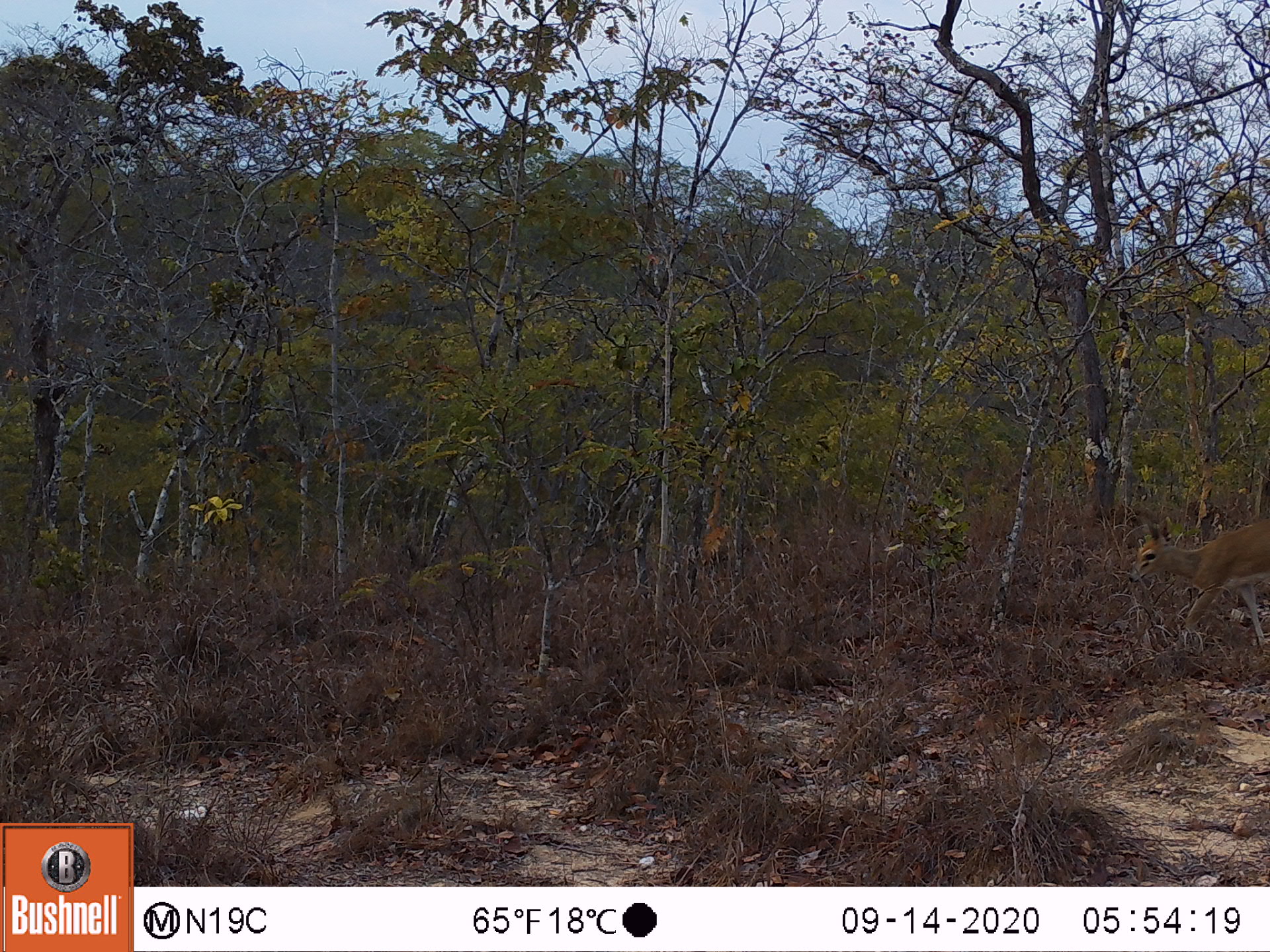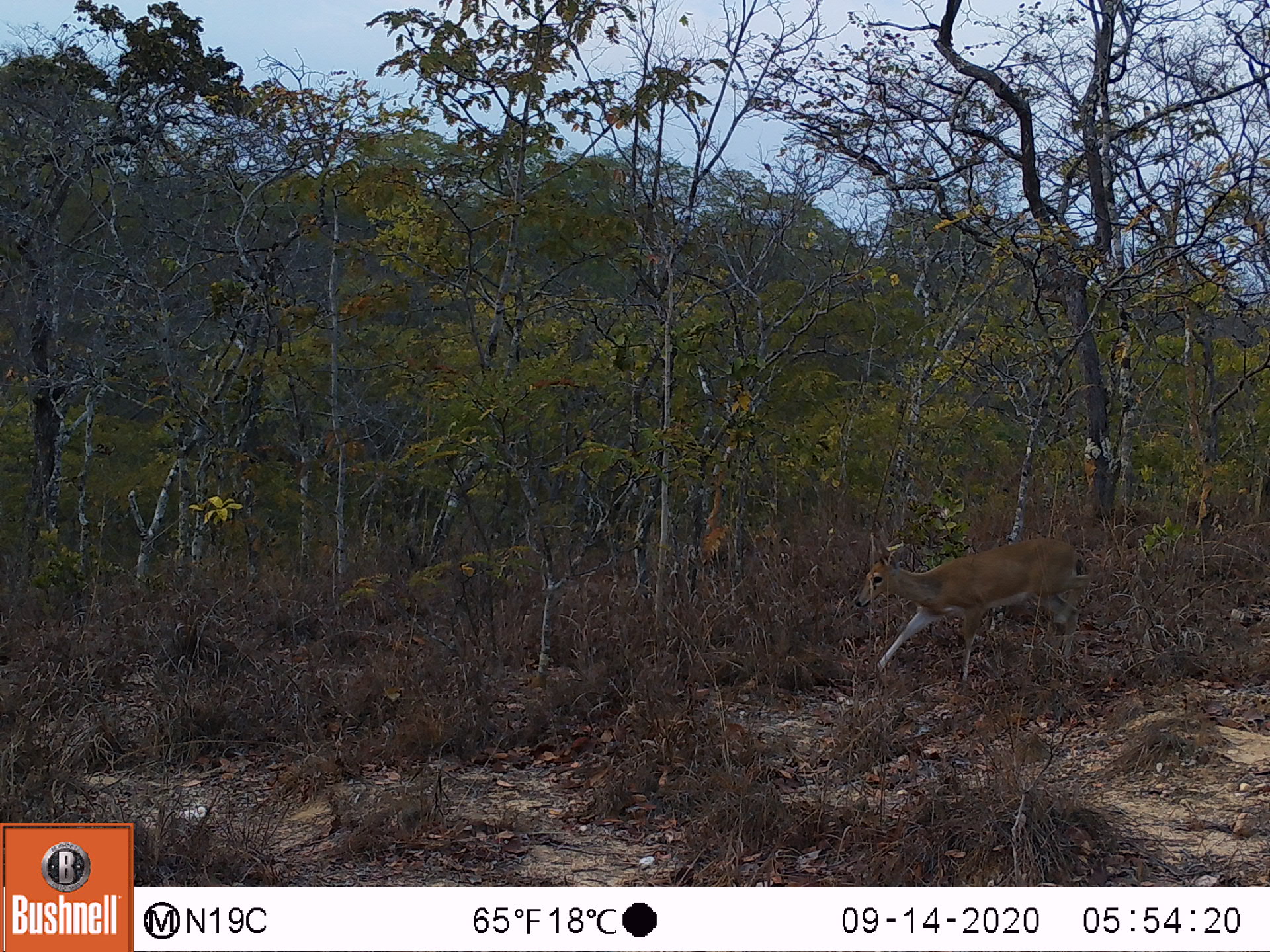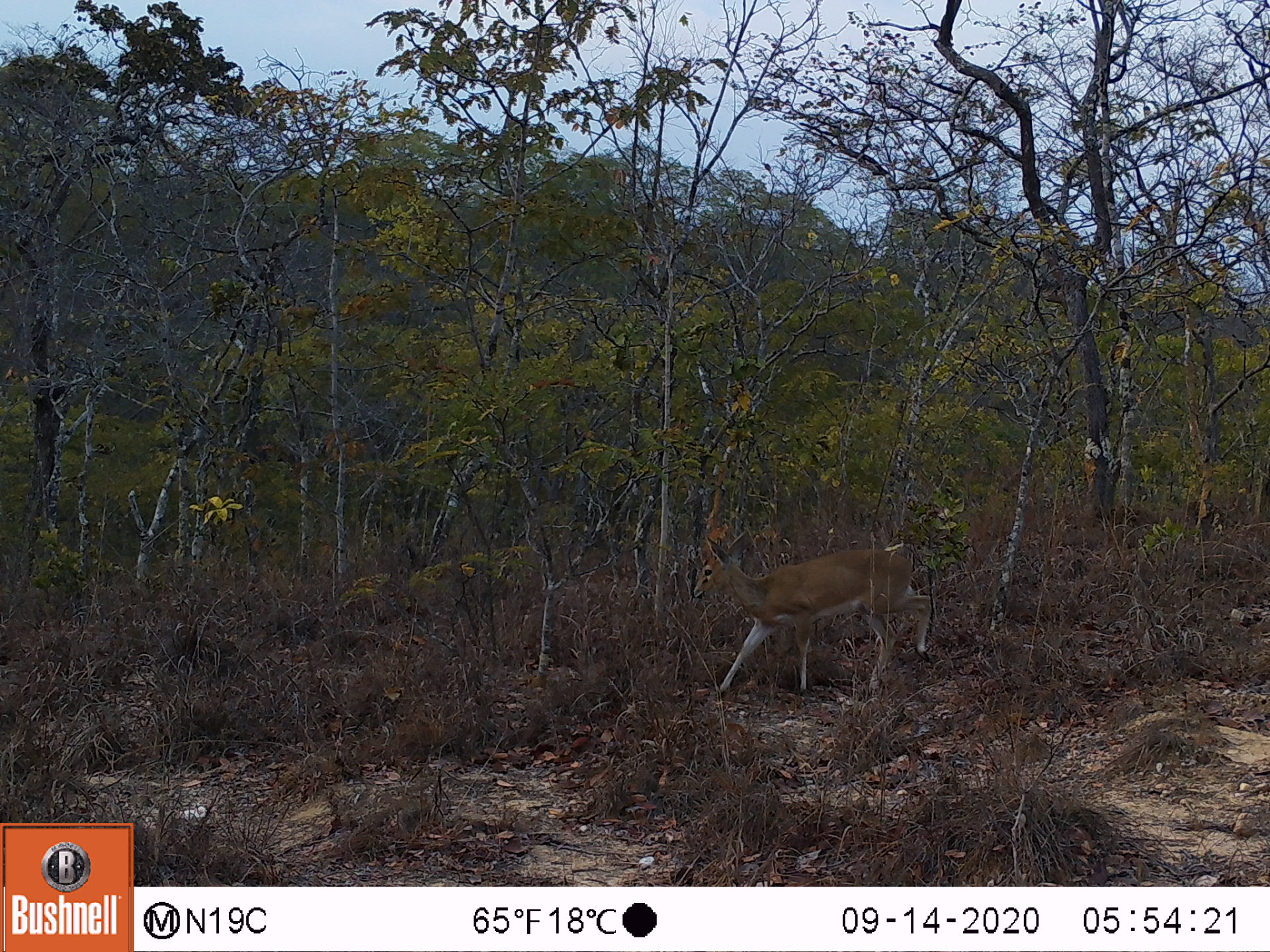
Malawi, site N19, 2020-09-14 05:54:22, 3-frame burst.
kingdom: Animalia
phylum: Chordata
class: Mammalia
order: Artiodactyla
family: Bovidae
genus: Sylvicapra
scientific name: Sylvicapra grimmia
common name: common duiker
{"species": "common duiker (Sylvicapra grimmia)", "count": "1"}